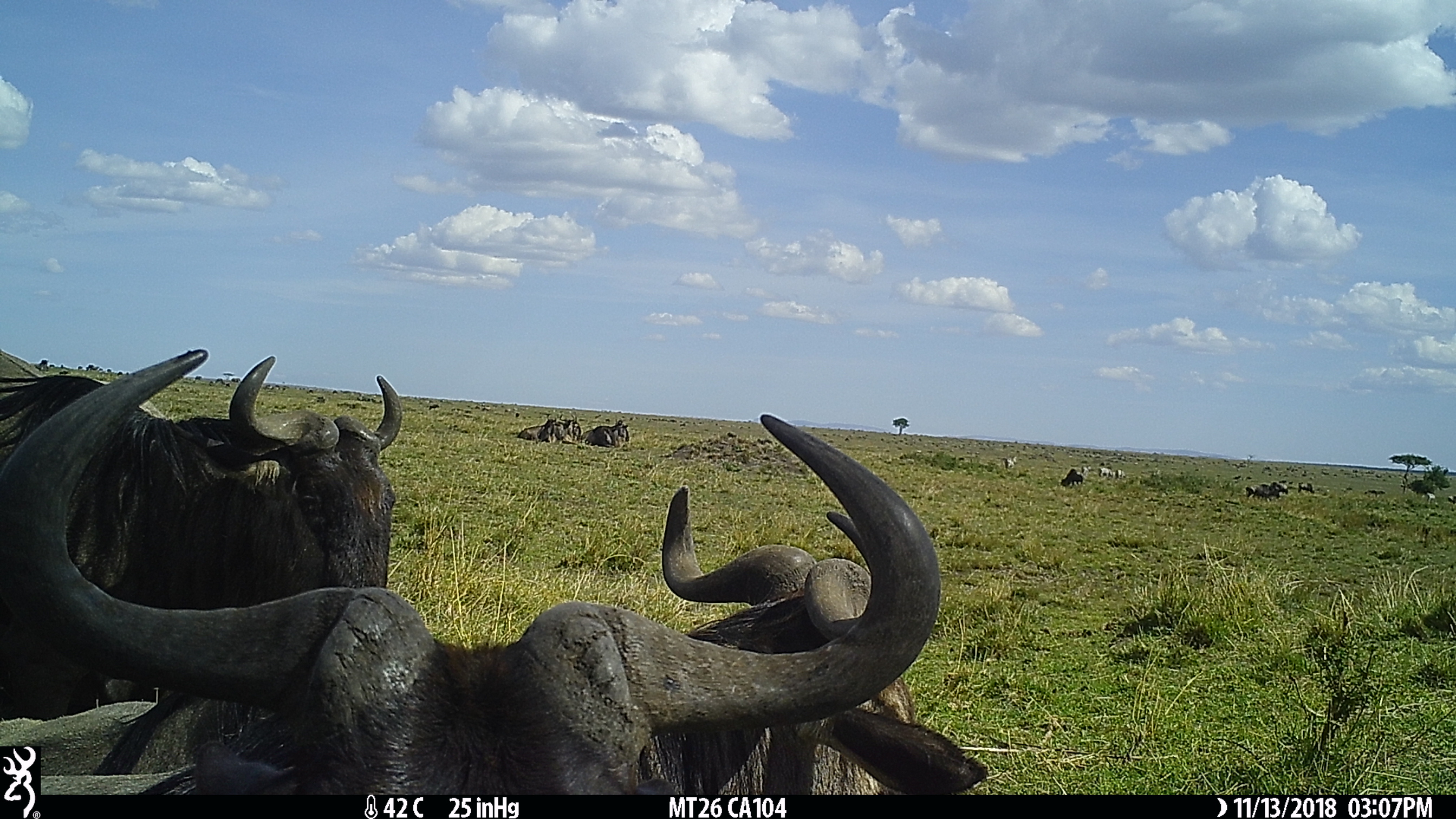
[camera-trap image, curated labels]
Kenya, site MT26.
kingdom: Animalia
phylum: Chordata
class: Mammalia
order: Artiodactyla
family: Bovidae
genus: Connochaetes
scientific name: Connochaetes taurinus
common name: blue wildebeest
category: wildebeest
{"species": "wildebeest (blue wildebeest) (Connochaetes taurinus)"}